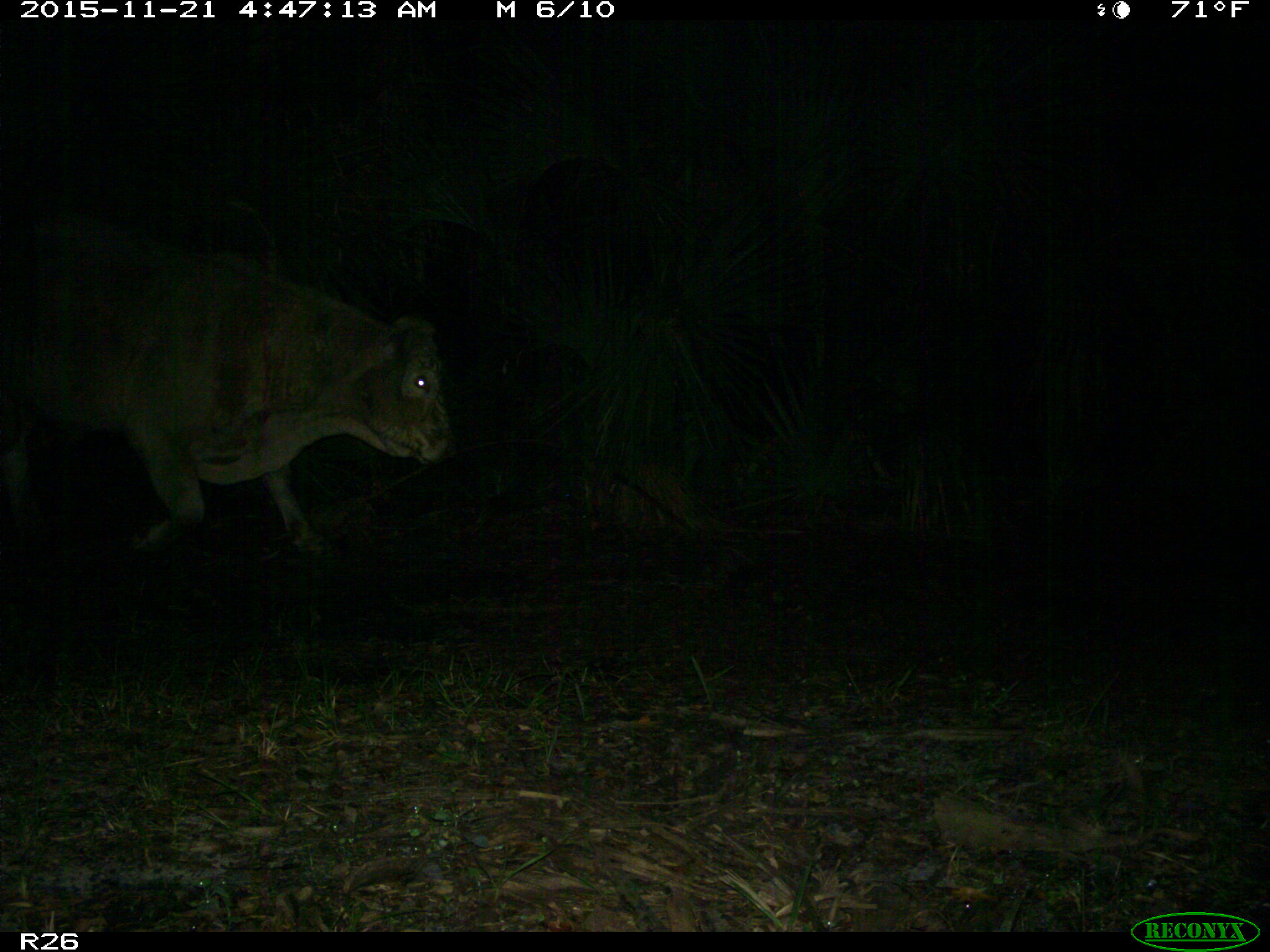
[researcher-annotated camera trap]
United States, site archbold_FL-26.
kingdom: Animalia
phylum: Chordata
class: Mammalia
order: Artiodactyla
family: Bovidae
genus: Bos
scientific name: Bos taurus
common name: domestic cow